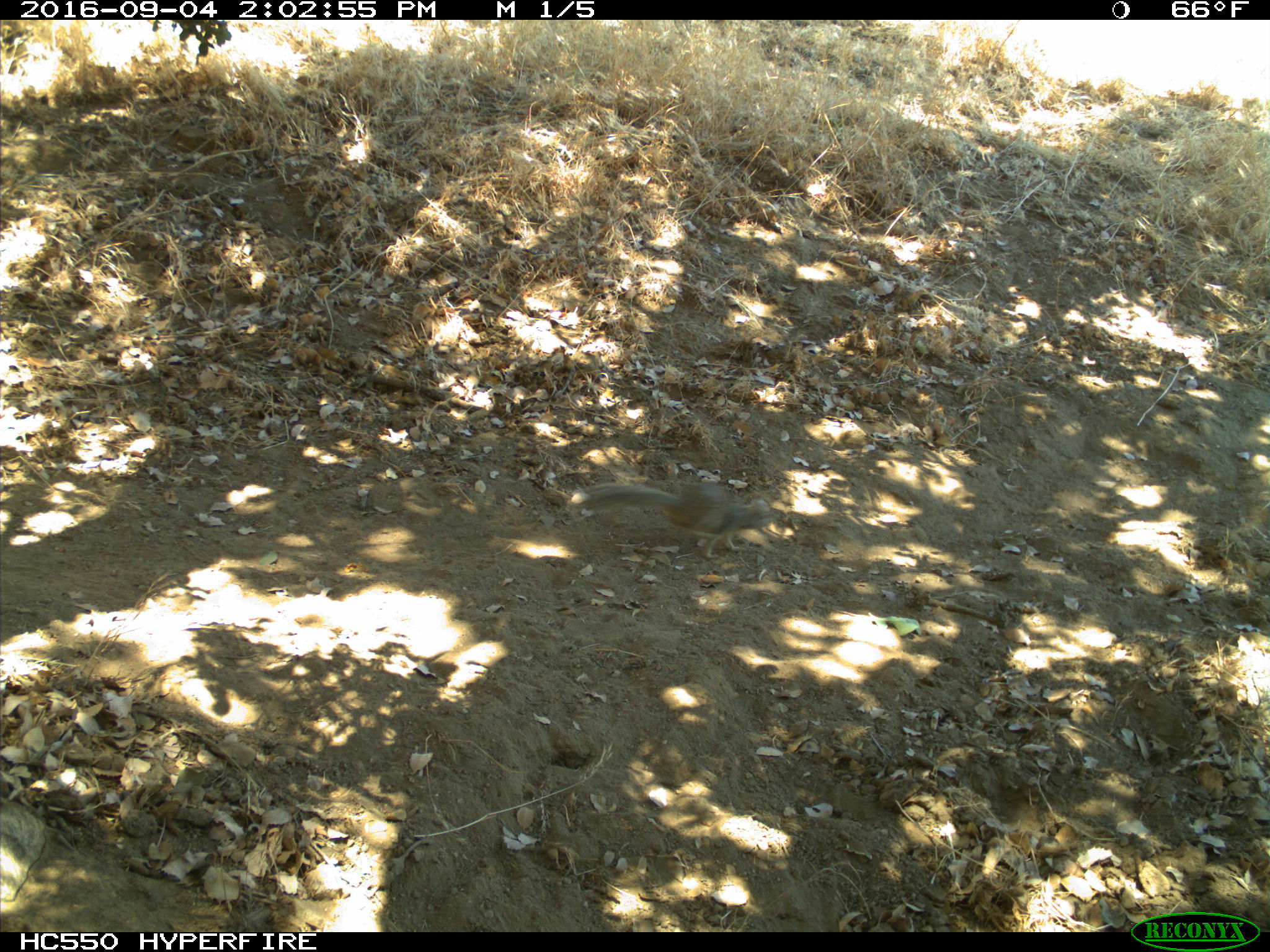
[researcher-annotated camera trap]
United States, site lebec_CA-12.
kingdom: Animalia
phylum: Chordata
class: Mammalia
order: Rodentia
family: Sciuridae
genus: Otospermophilus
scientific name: Otospermophilus beecheyi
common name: california ground squirrel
Otospermophilus beecheyi (california ground squirrel).